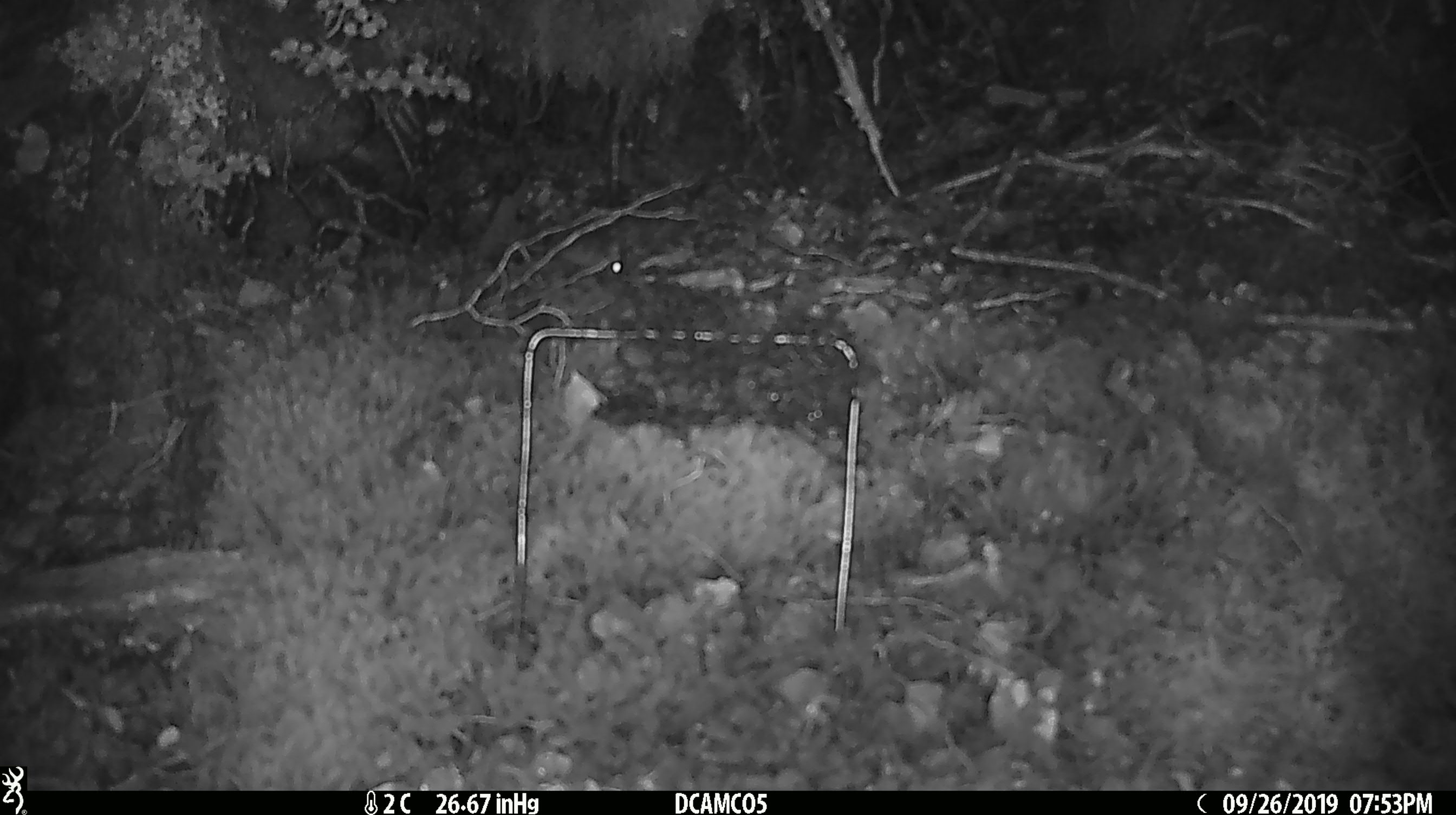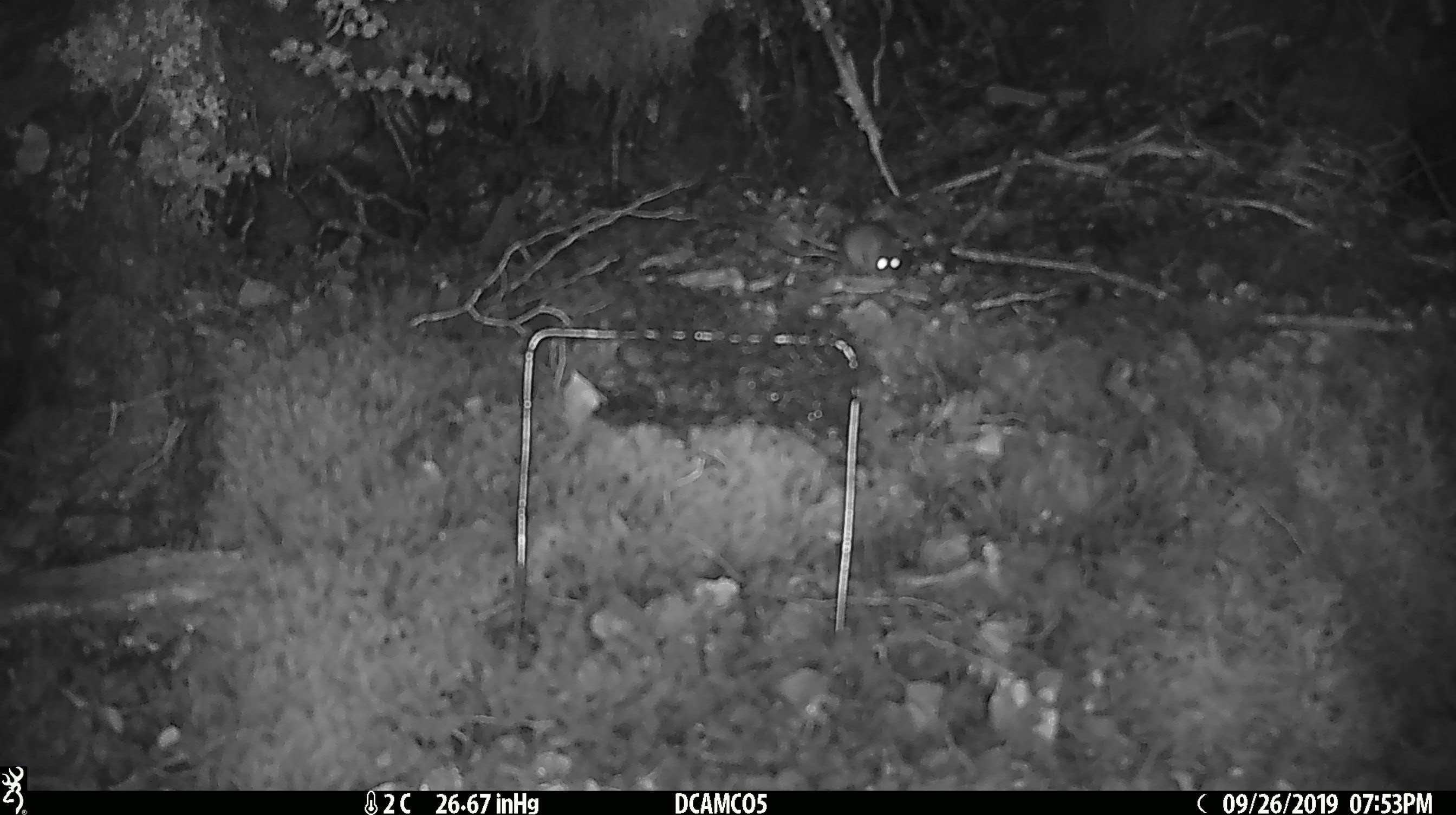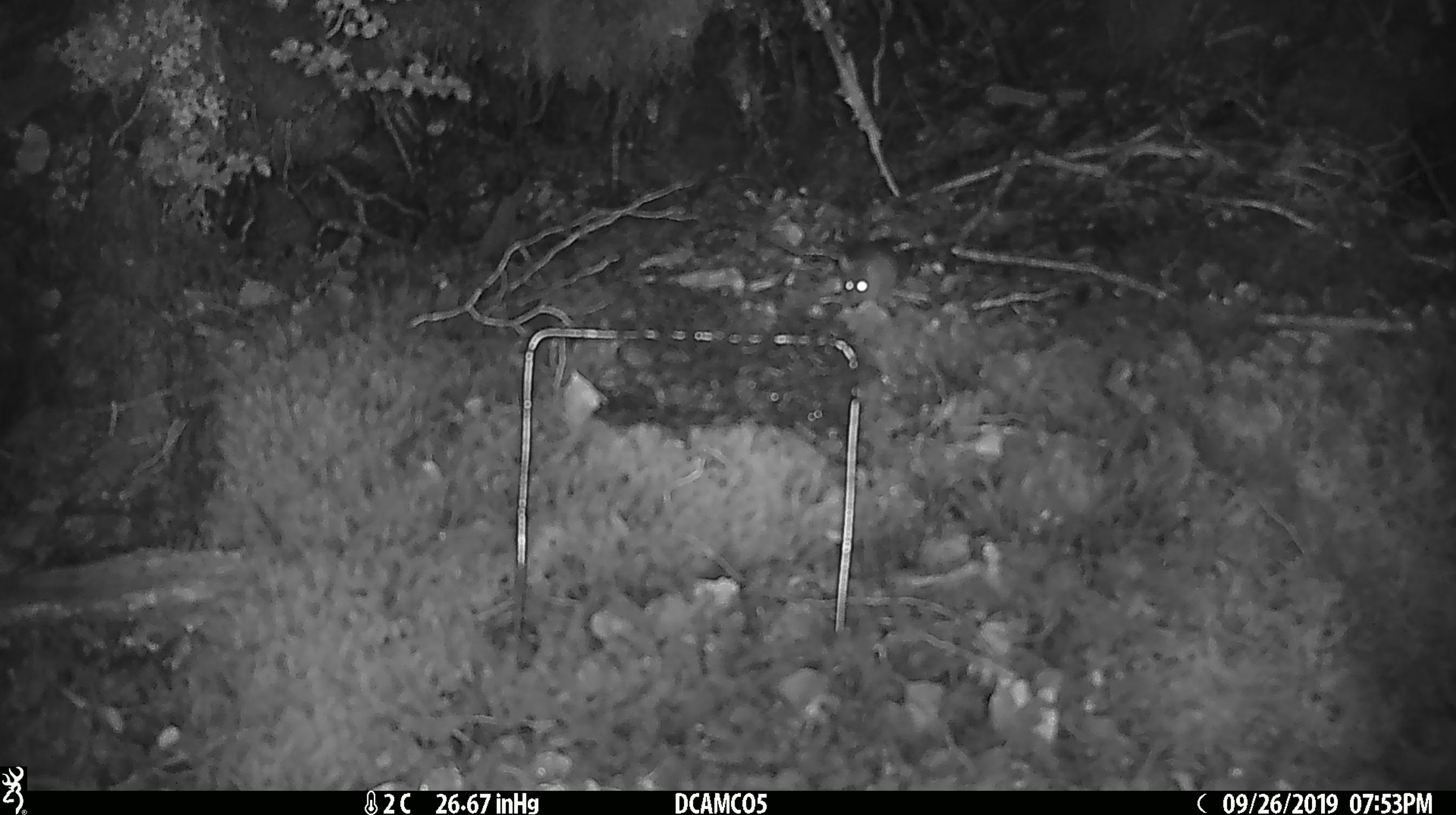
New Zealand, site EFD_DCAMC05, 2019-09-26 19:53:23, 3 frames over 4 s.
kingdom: Animalia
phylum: Chordata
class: Mammalia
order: Rodentia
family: Muridae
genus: Mus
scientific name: Mus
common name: mouse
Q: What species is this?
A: Mouse (Mus).